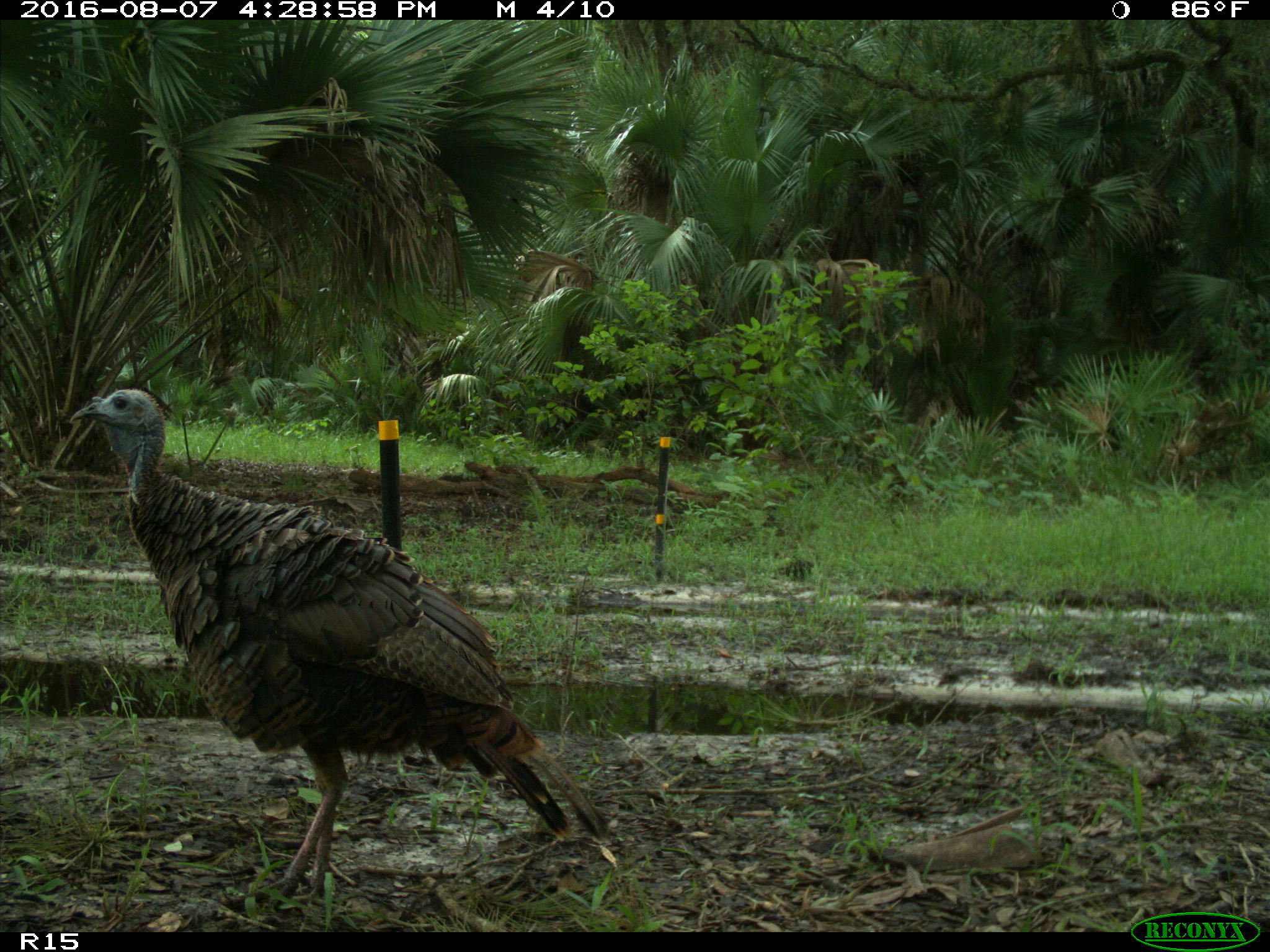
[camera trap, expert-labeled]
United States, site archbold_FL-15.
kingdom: Animalia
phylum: Chordata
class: Aves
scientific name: Aves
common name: birds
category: unidentified bird